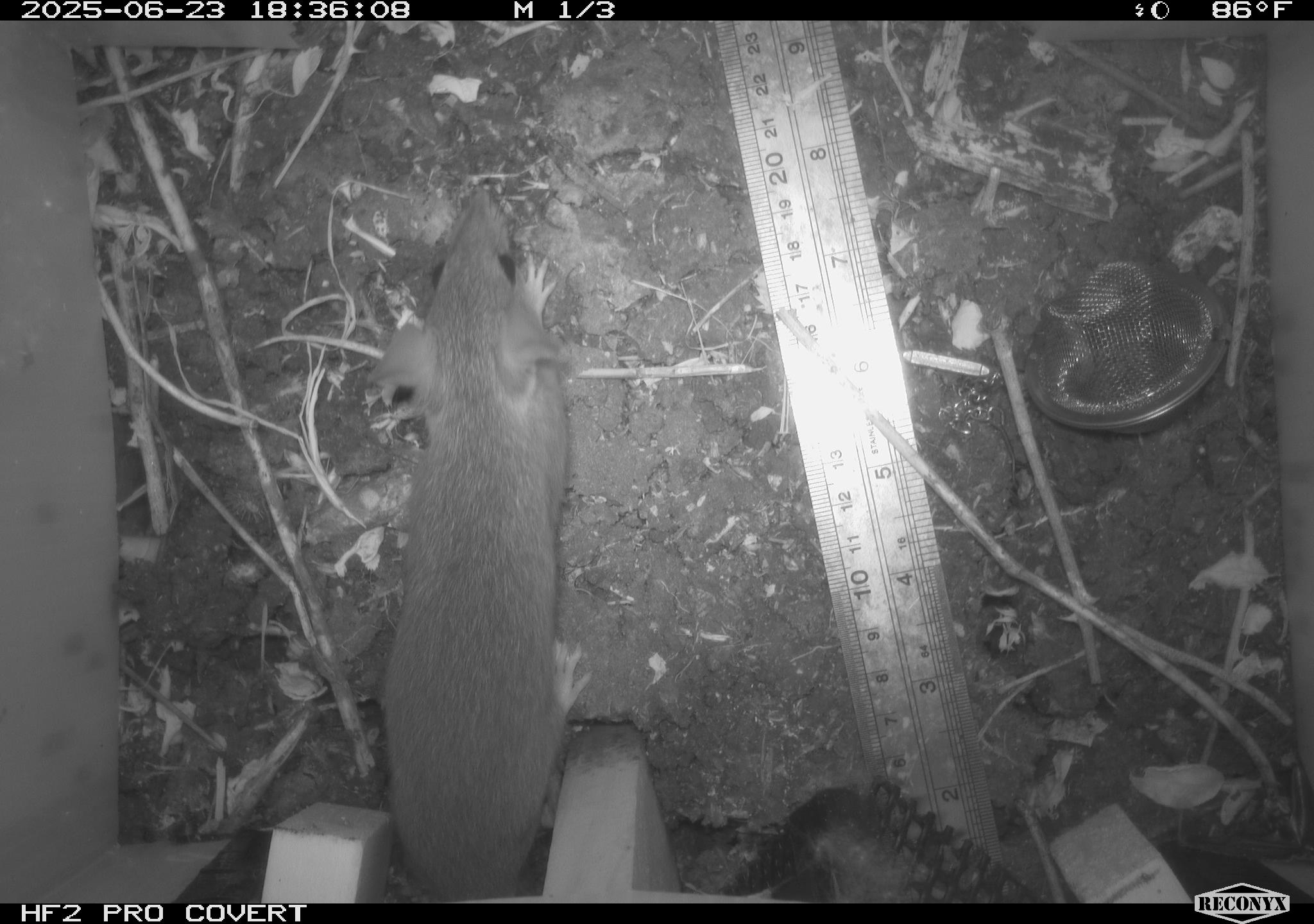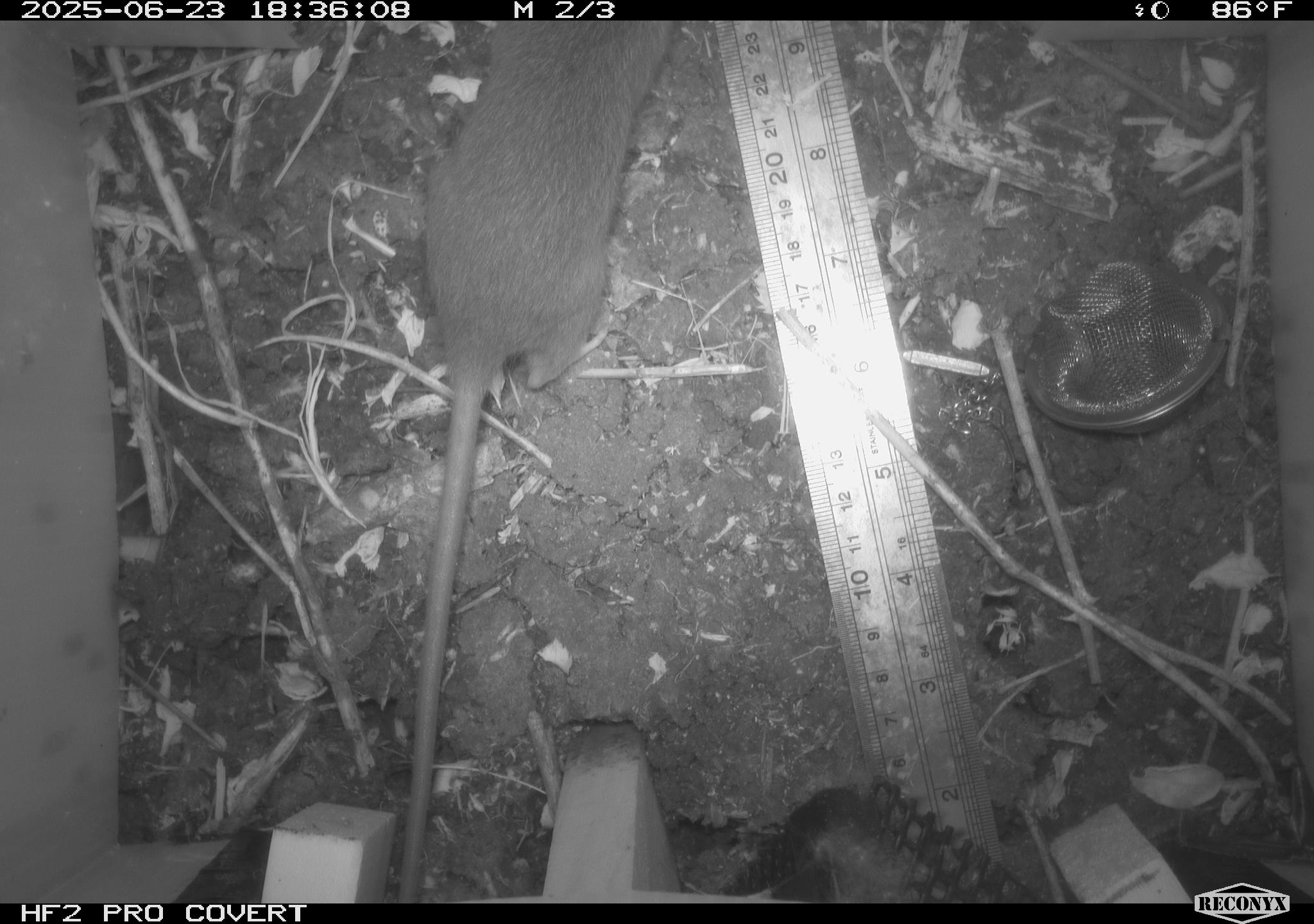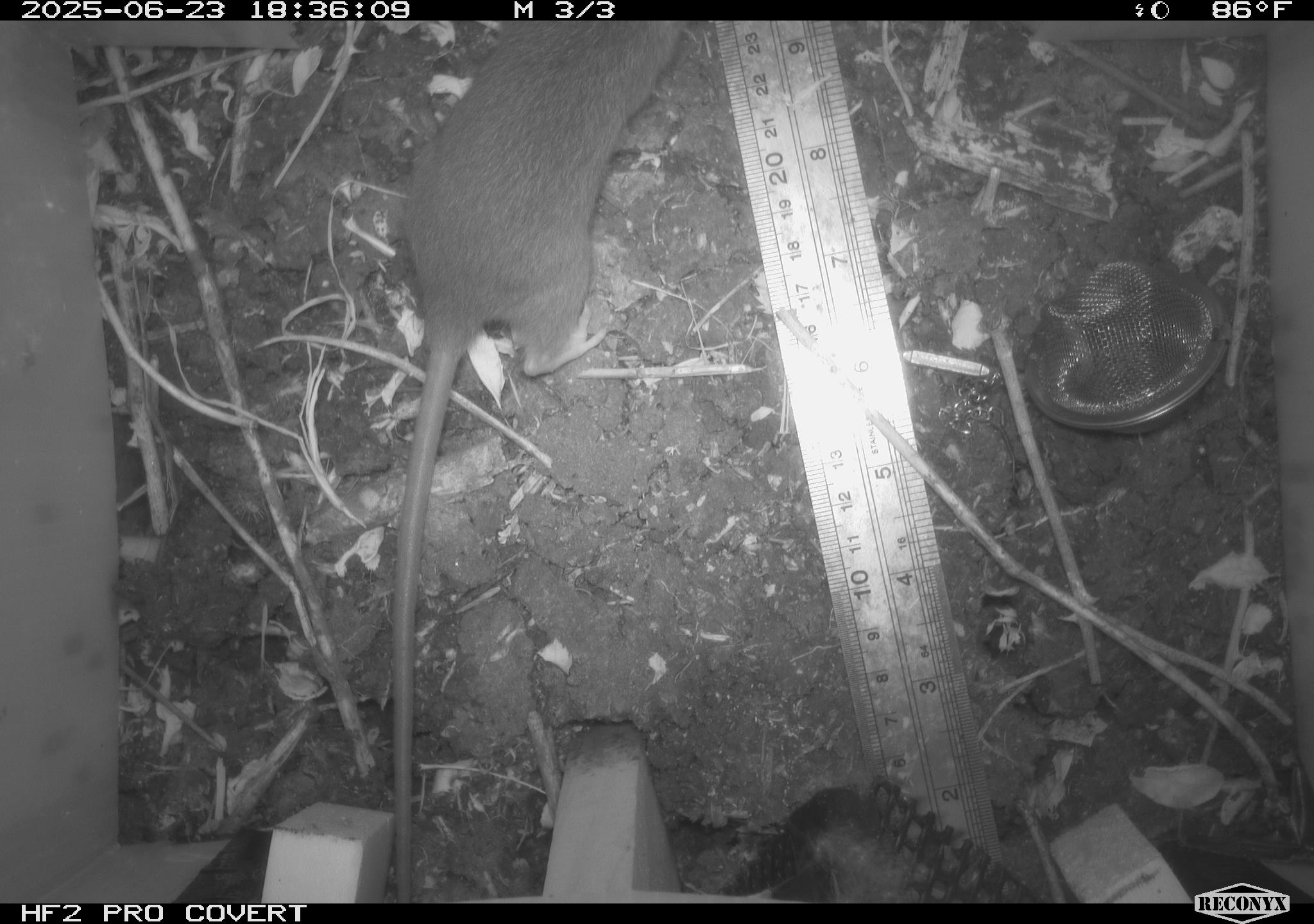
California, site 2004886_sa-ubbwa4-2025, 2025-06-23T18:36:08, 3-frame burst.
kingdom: Animalia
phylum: Chordata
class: Mammalia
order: Rodentia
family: Muridae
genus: Rattus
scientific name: Rattus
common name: rat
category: rattus species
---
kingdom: Animalia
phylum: Chordata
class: Mammalia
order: Rodentia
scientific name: Rodentia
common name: rodent